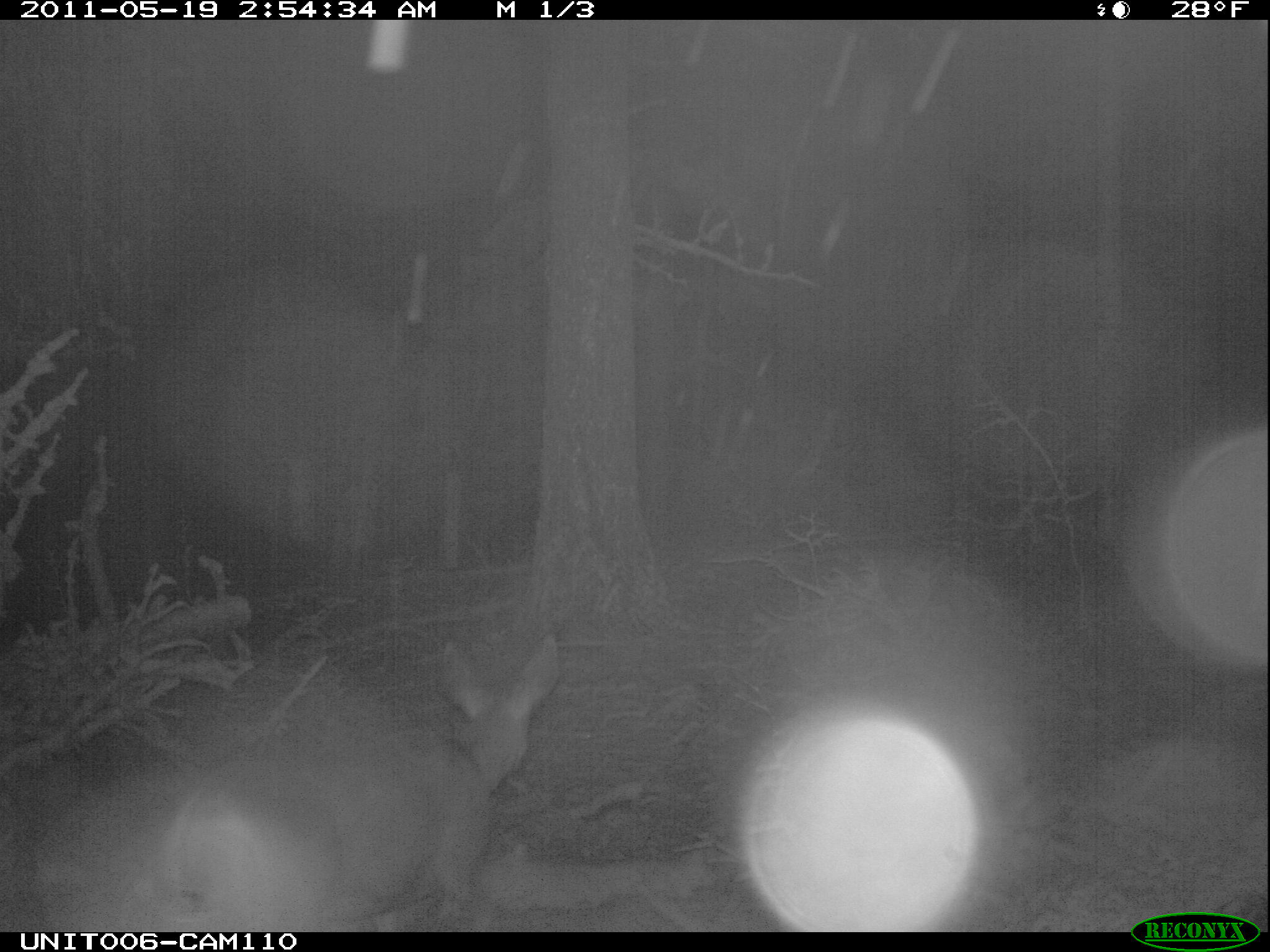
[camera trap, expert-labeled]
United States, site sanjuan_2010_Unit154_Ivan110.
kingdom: Animalia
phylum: Chordata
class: Mammalia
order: Artiodactyla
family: Cervidae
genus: Odocoileus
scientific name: Odocoileus hemionus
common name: mule deer